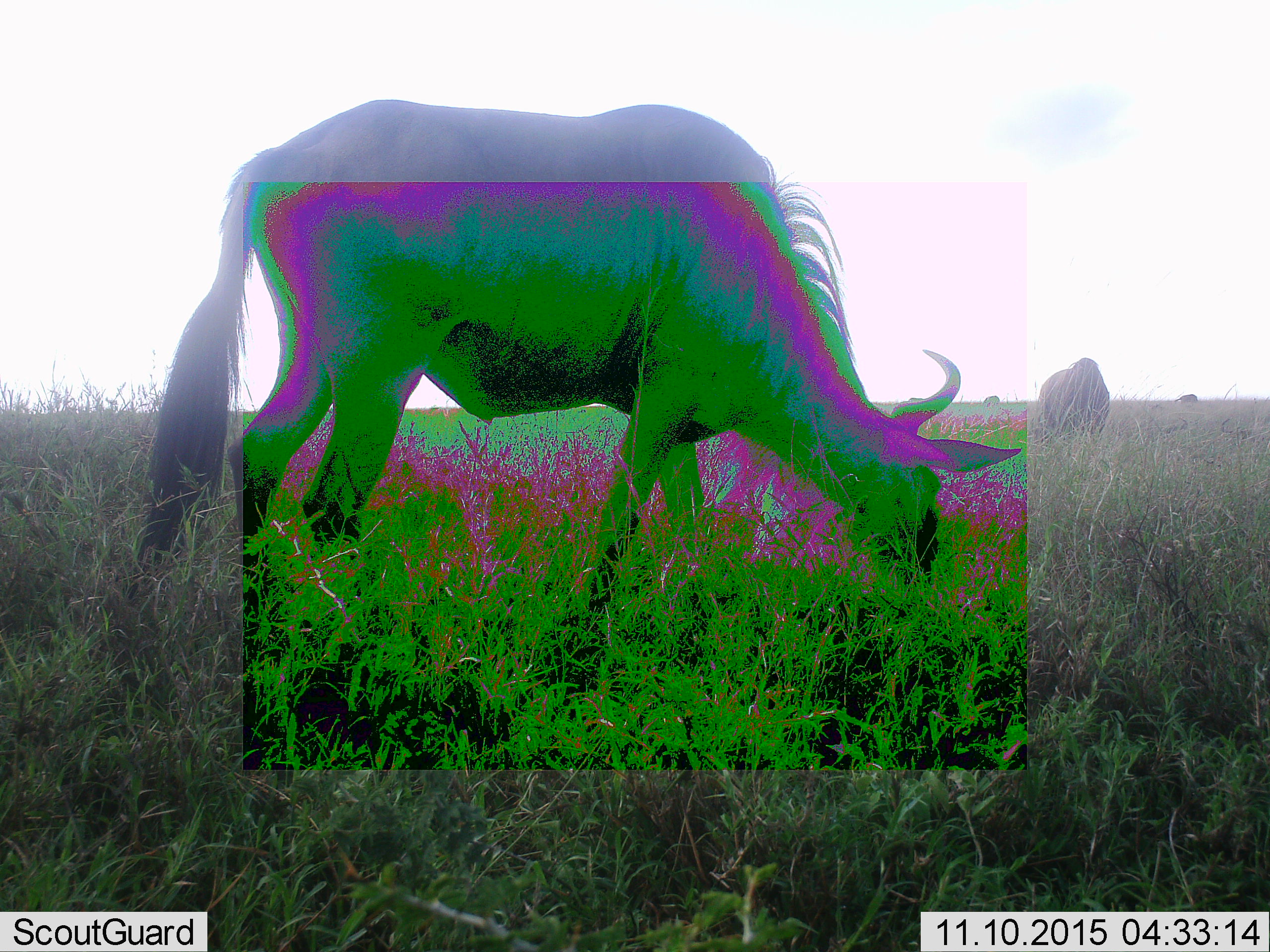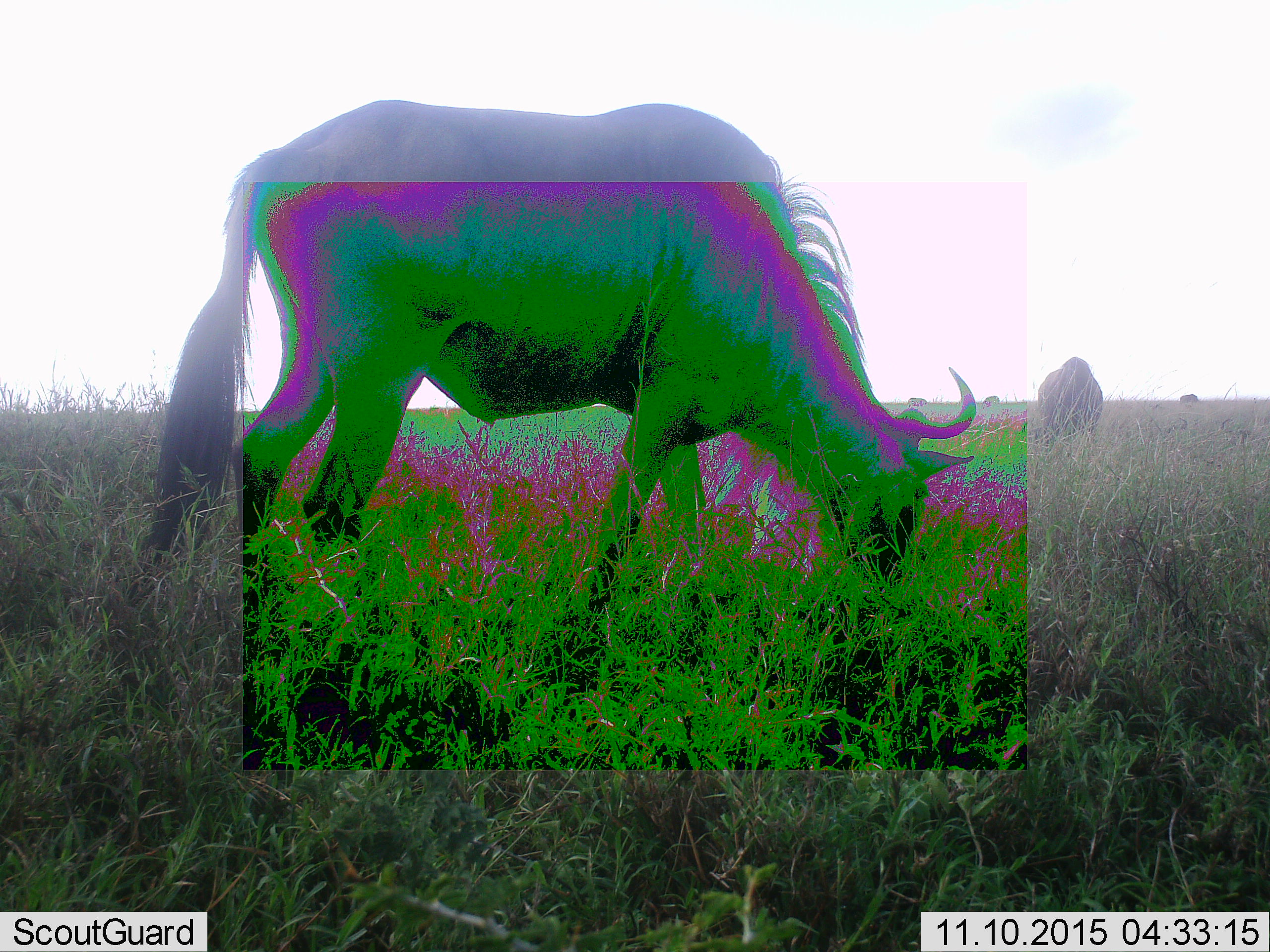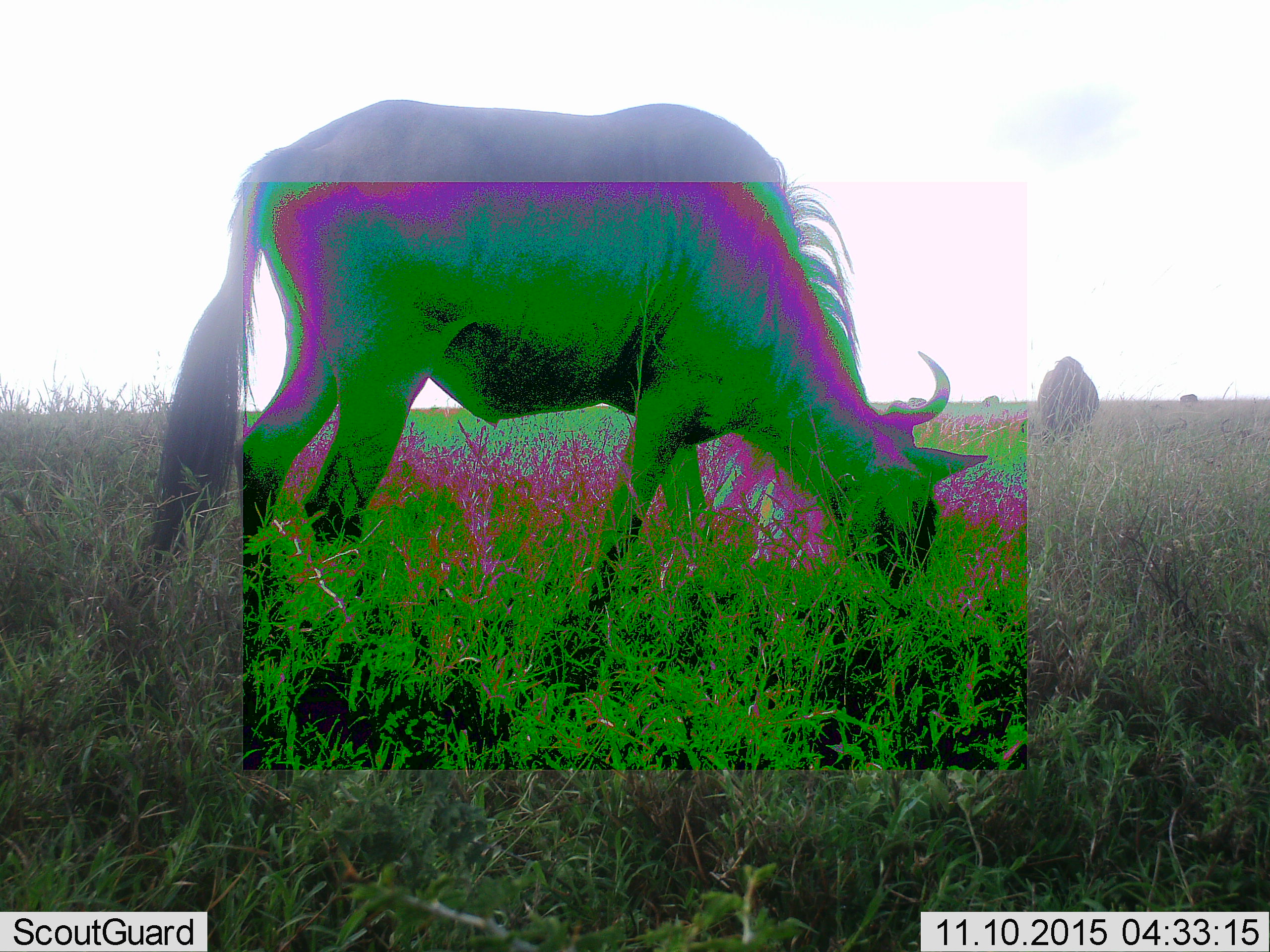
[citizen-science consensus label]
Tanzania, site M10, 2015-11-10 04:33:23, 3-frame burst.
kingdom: Animalia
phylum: Chordata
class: Mammalia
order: Artiodactyla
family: Bovidae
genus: Connochaetes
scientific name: Connochaetes taurinus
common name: blue wildebeest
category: wildebeest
Wildebeest (blue wildebeest) (Connochaetes taurinus), count 5. Behavior (volunteer vote fractions): standing 12%, resting 0%, moving 0%, interacting 0%. Young present (vote fraction): 0%. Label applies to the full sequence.